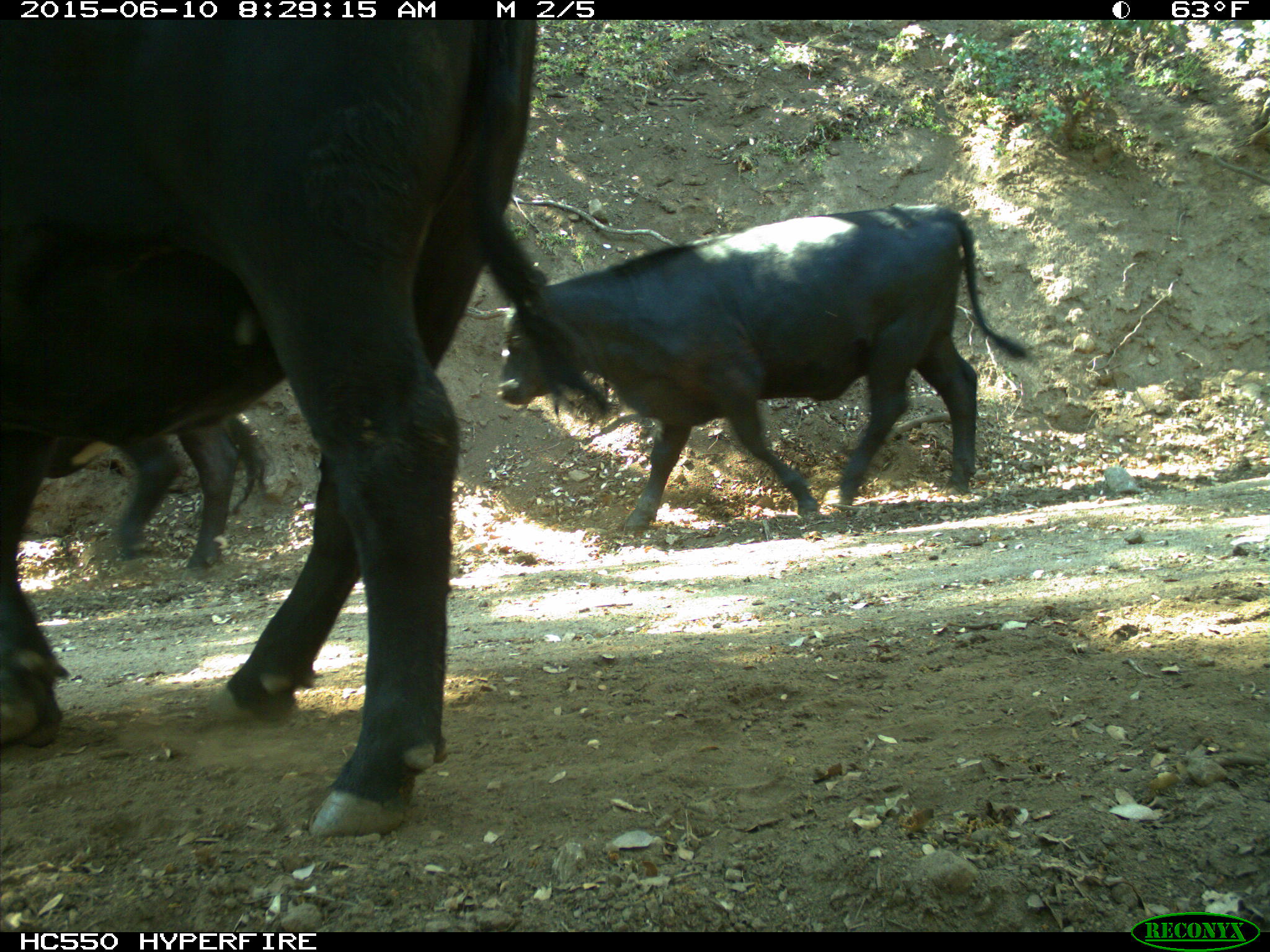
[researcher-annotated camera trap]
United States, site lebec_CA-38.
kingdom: Animalia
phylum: Chordata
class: Mammalia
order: Artiodactyla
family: Bovidae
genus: Bos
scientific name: Bos taurus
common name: domestic cow